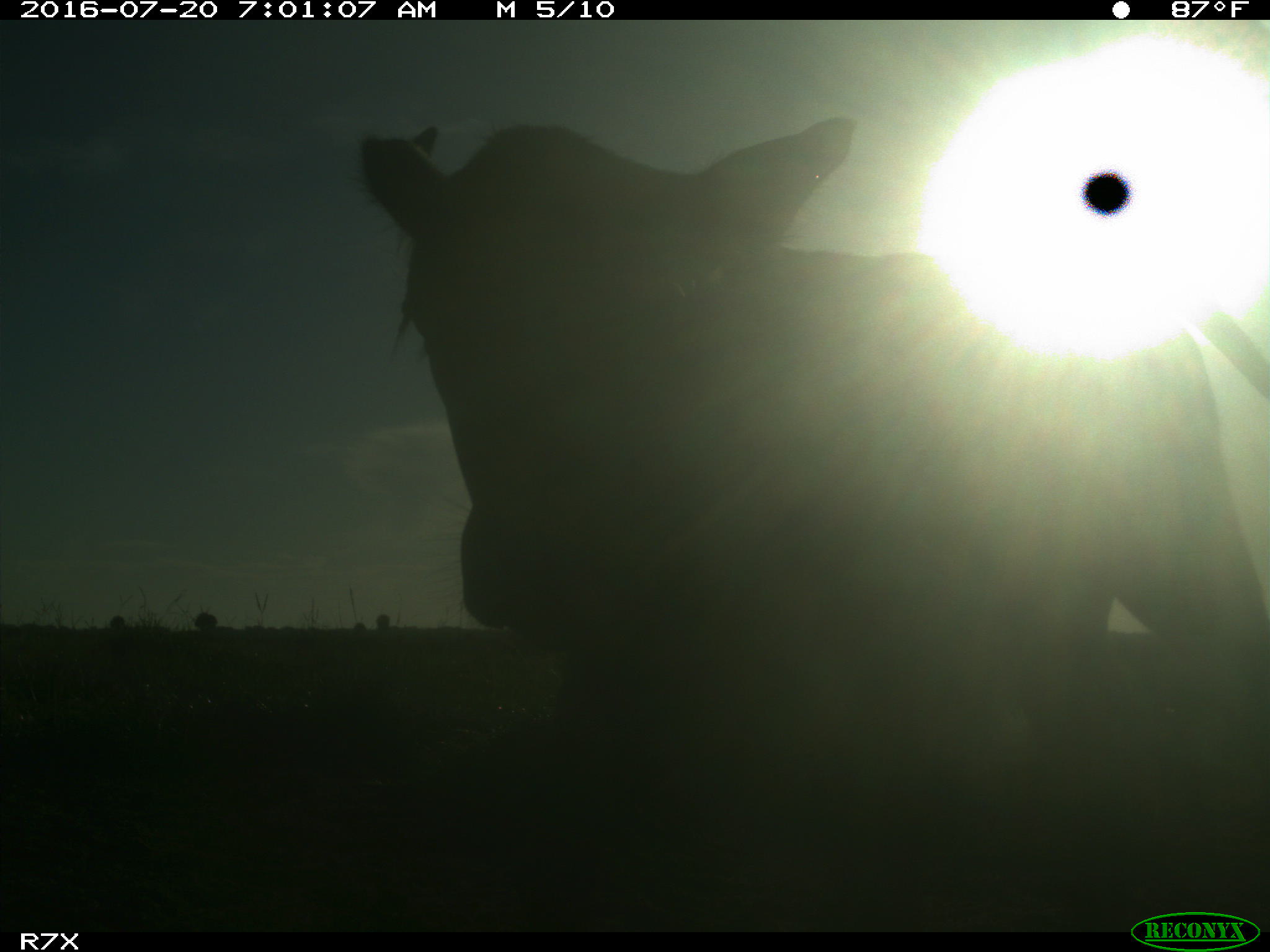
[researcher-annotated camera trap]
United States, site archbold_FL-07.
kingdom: Animalia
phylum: Chordata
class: Mammalia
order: Artiodactyla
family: Bovidae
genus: Bos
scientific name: Bos taurus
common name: domestic cow